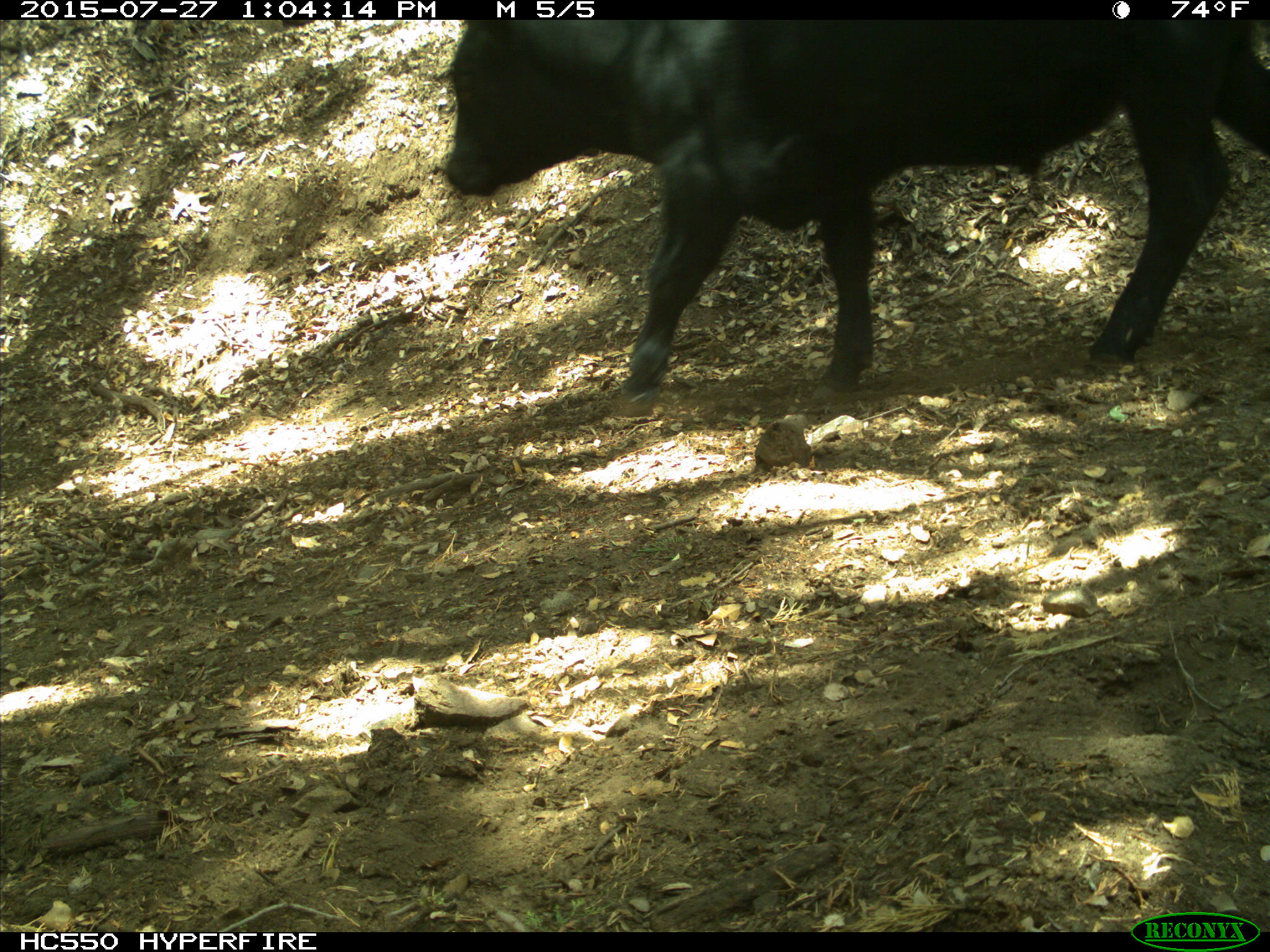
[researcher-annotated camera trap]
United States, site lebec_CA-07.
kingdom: Animalia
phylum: Chordata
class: Mammalia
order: Artiodactyla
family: Bovidae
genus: Bos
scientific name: Bos taurus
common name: domestic cow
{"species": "Bos taurus (domestic cow)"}